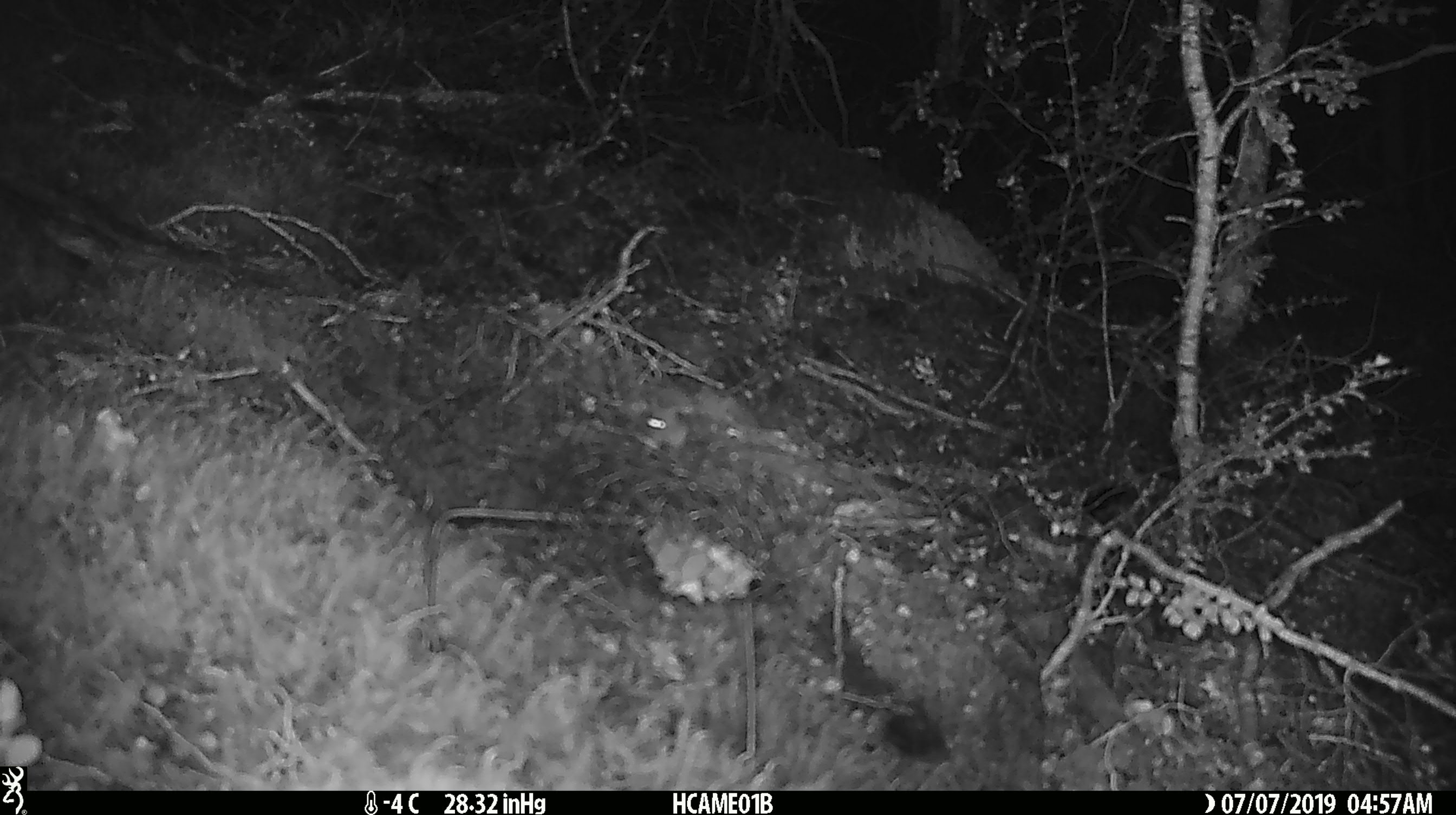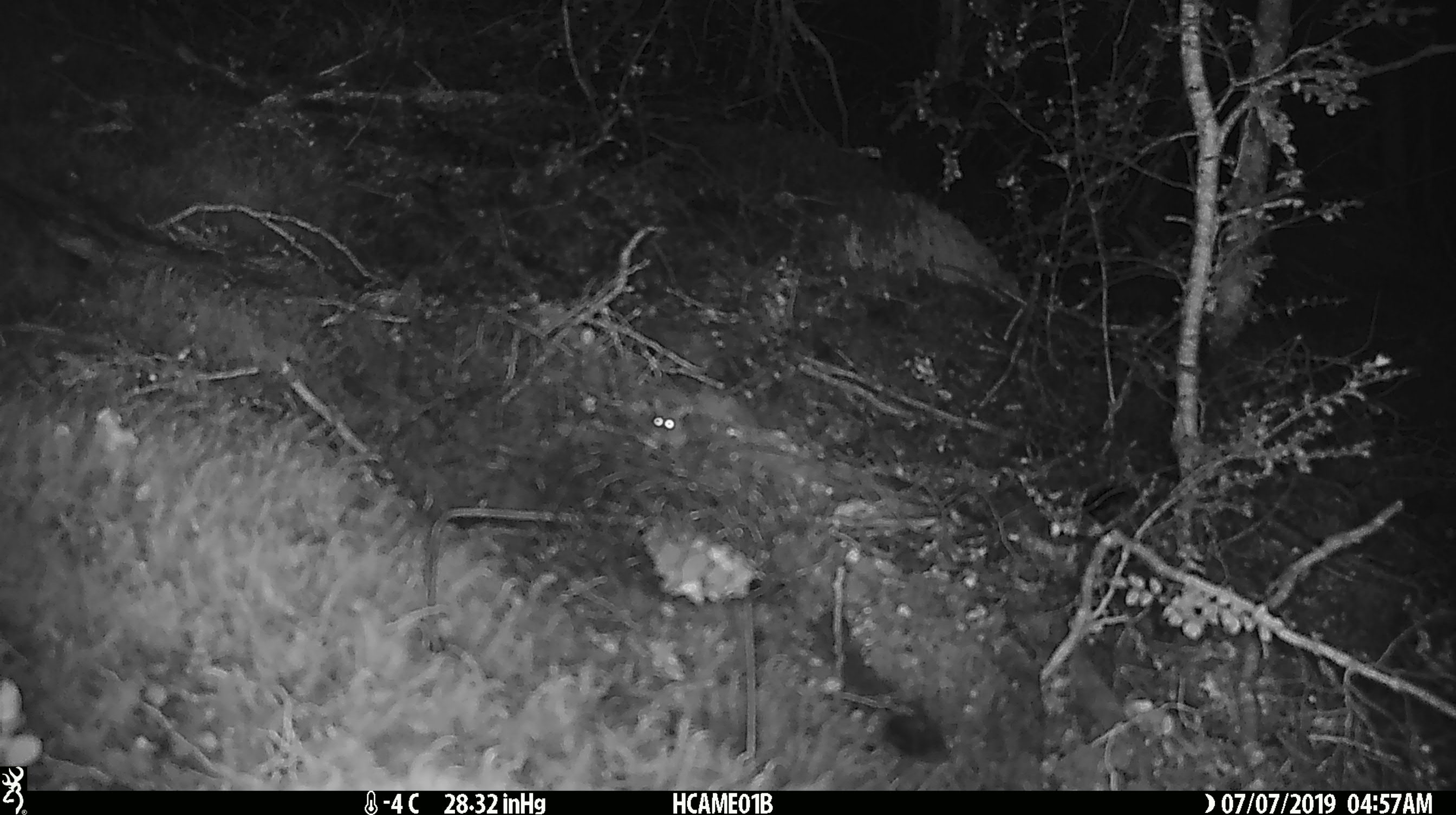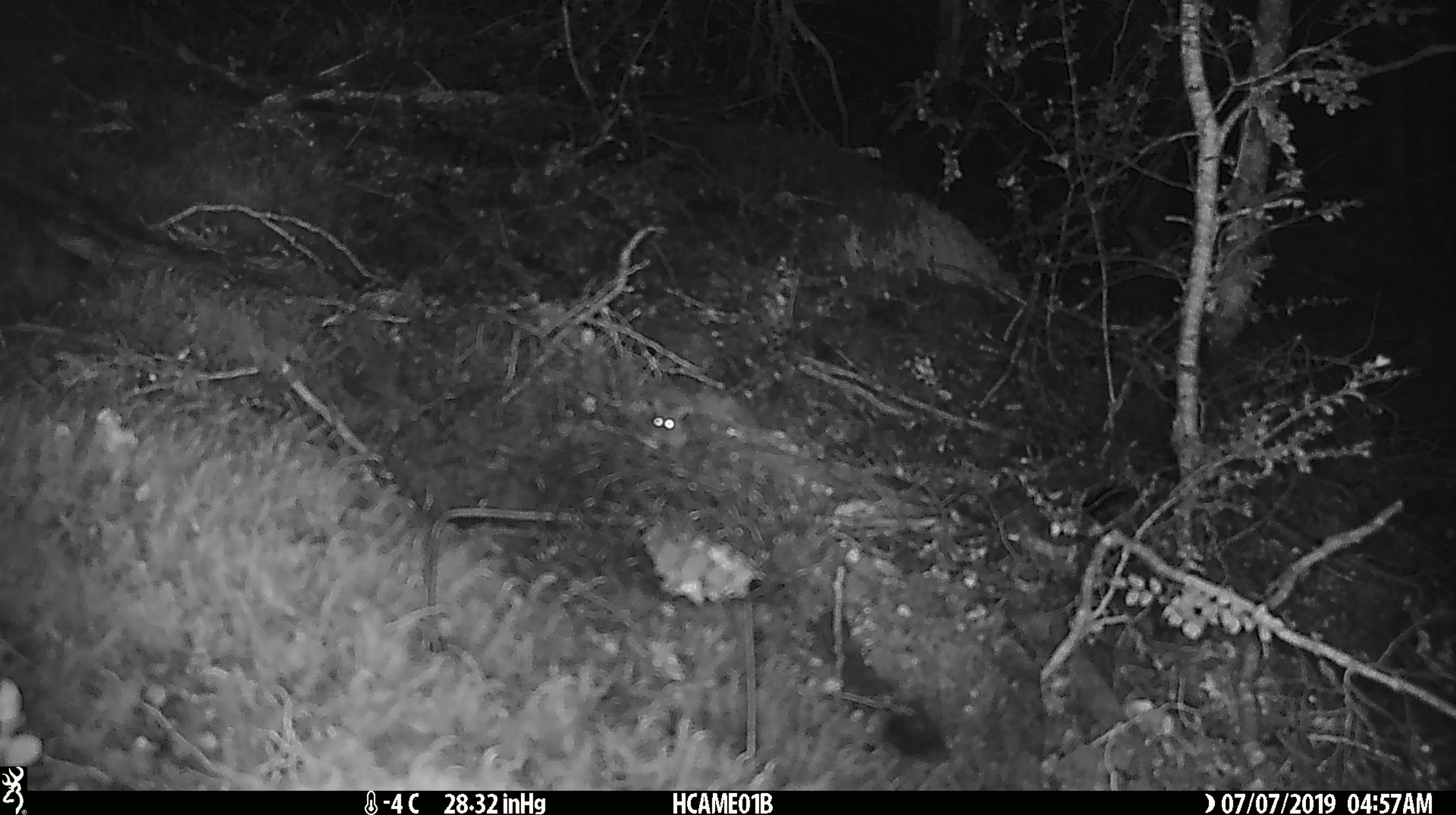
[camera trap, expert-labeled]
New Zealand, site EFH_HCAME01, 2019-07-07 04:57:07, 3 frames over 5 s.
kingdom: Animalia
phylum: Chordata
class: Mammalia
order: Rodentia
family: Muridae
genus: Mus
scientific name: Mus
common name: mouse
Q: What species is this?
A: Mouse (Mus).